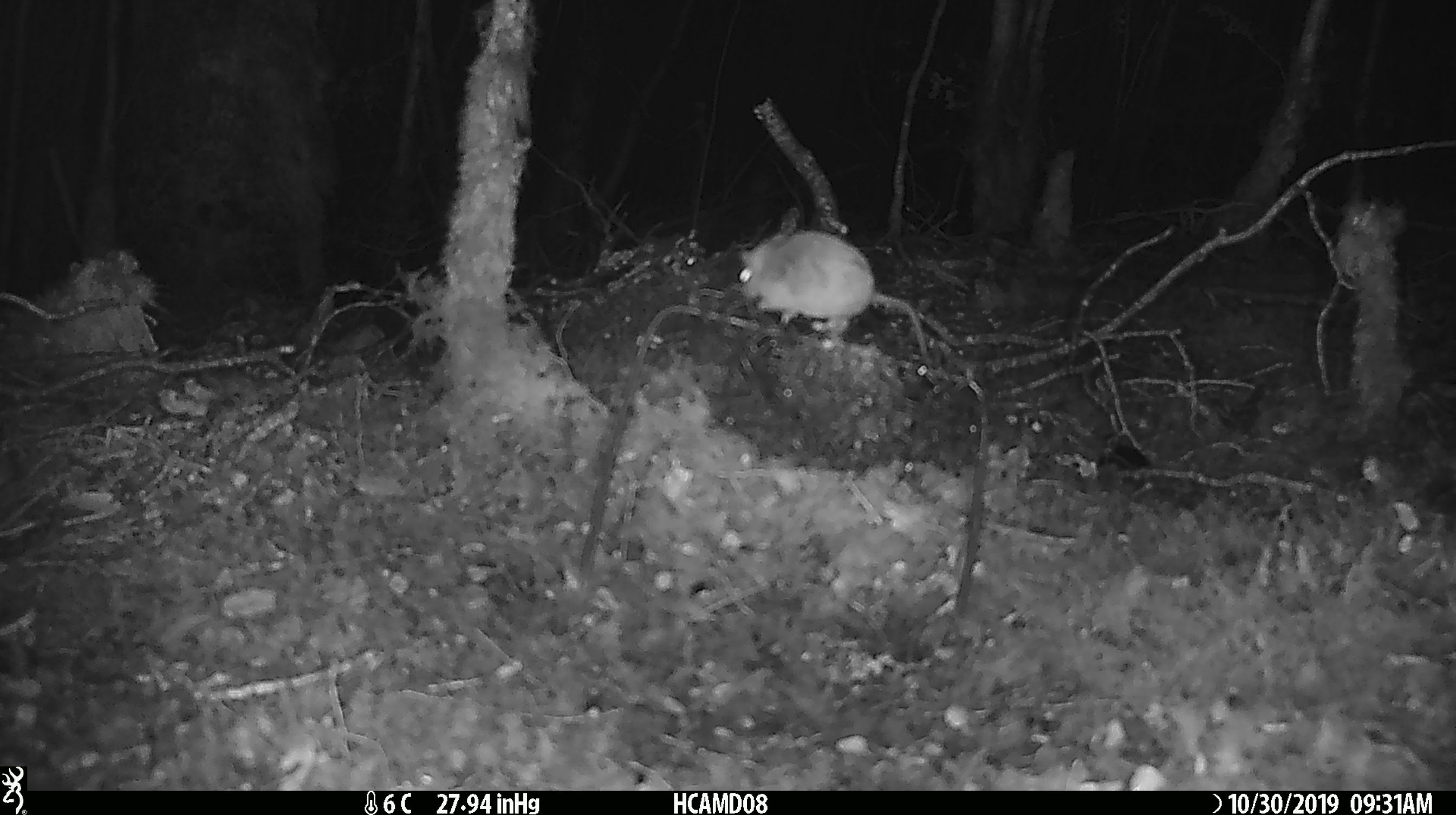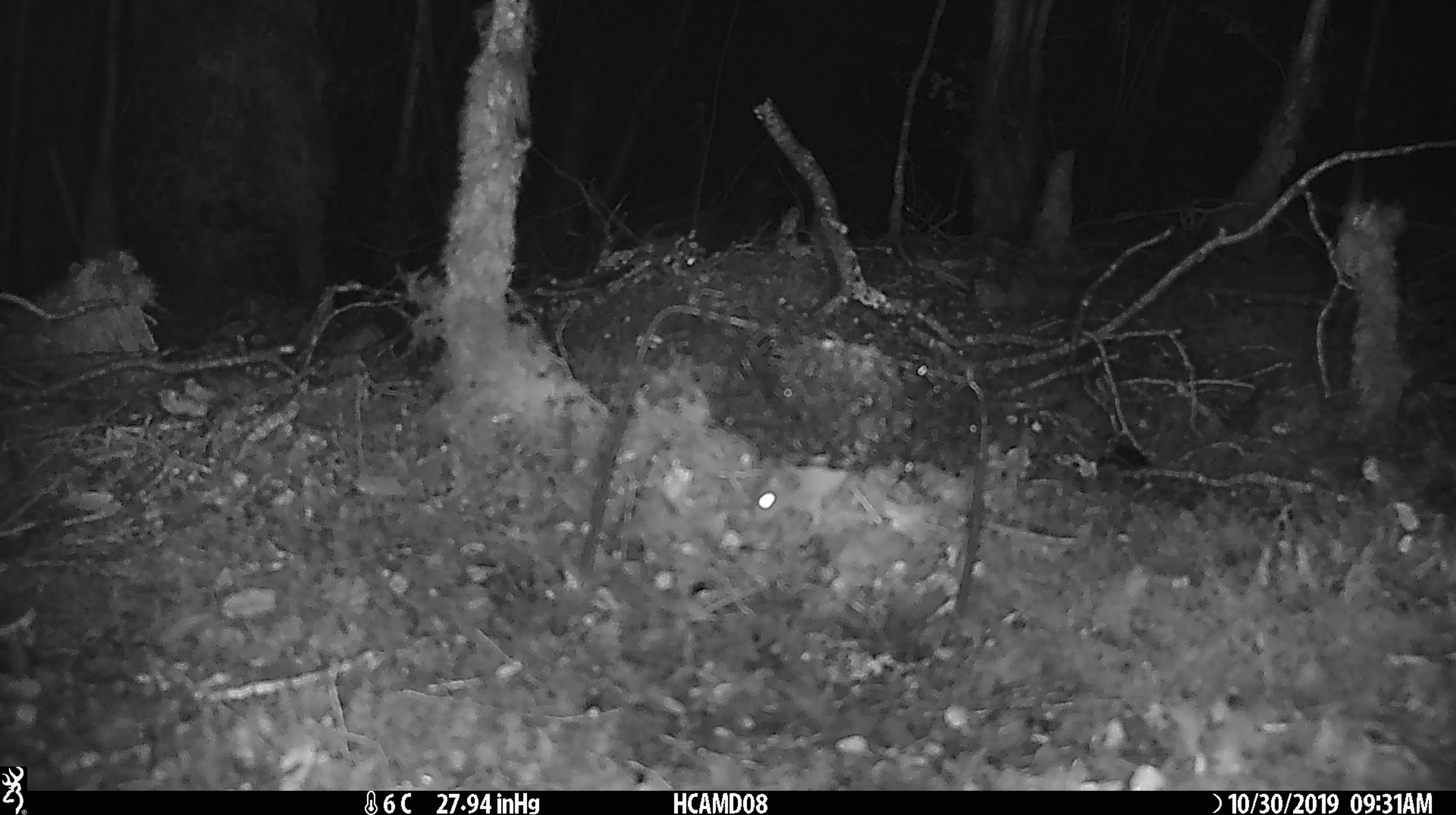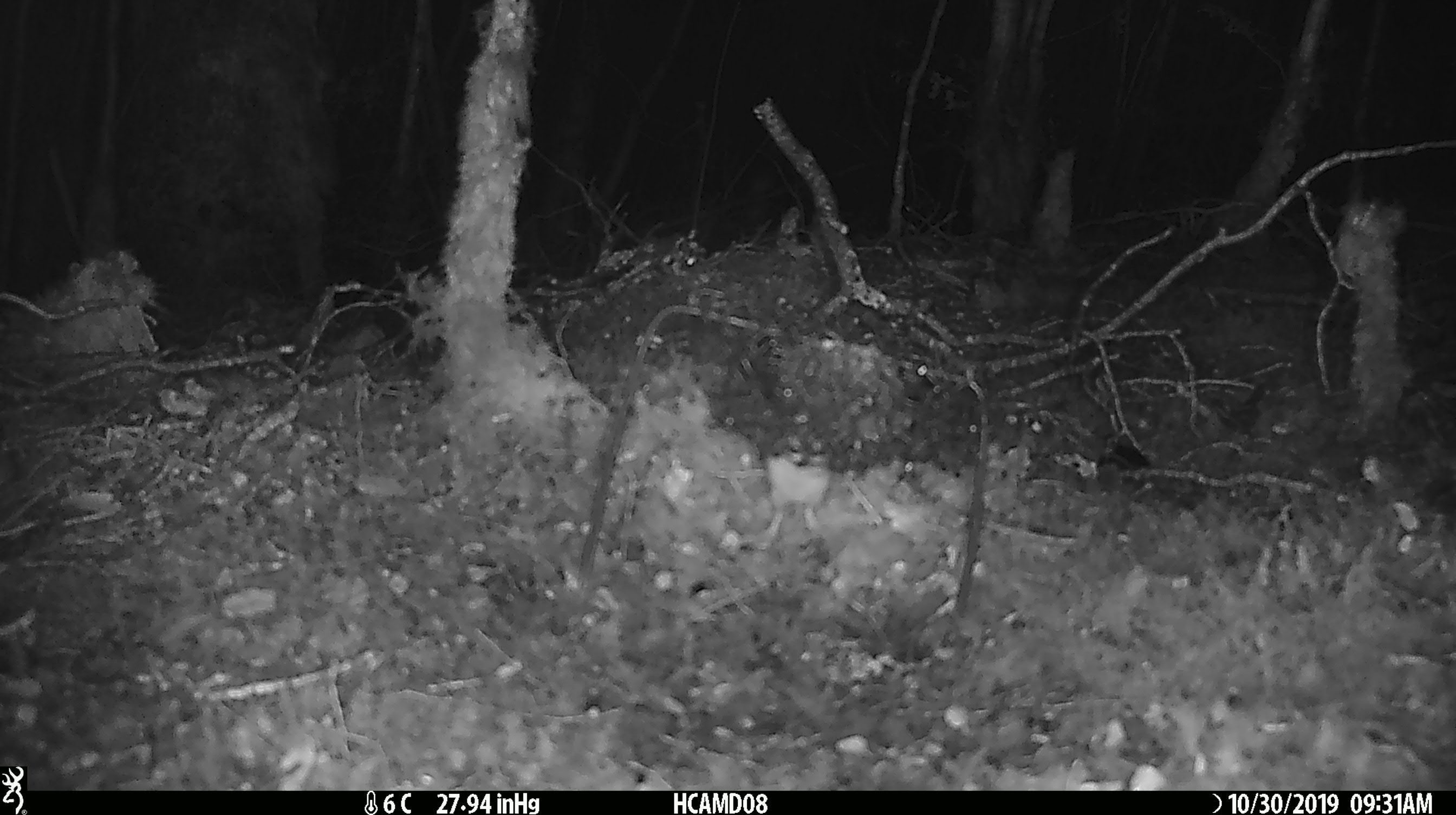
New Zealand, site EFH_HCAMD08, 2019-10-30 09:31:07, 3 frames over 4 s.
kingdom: Animalia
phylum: Chordata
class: Mammalia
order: Rodentia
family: Muridae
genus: Mus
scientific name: Mus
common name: mouse